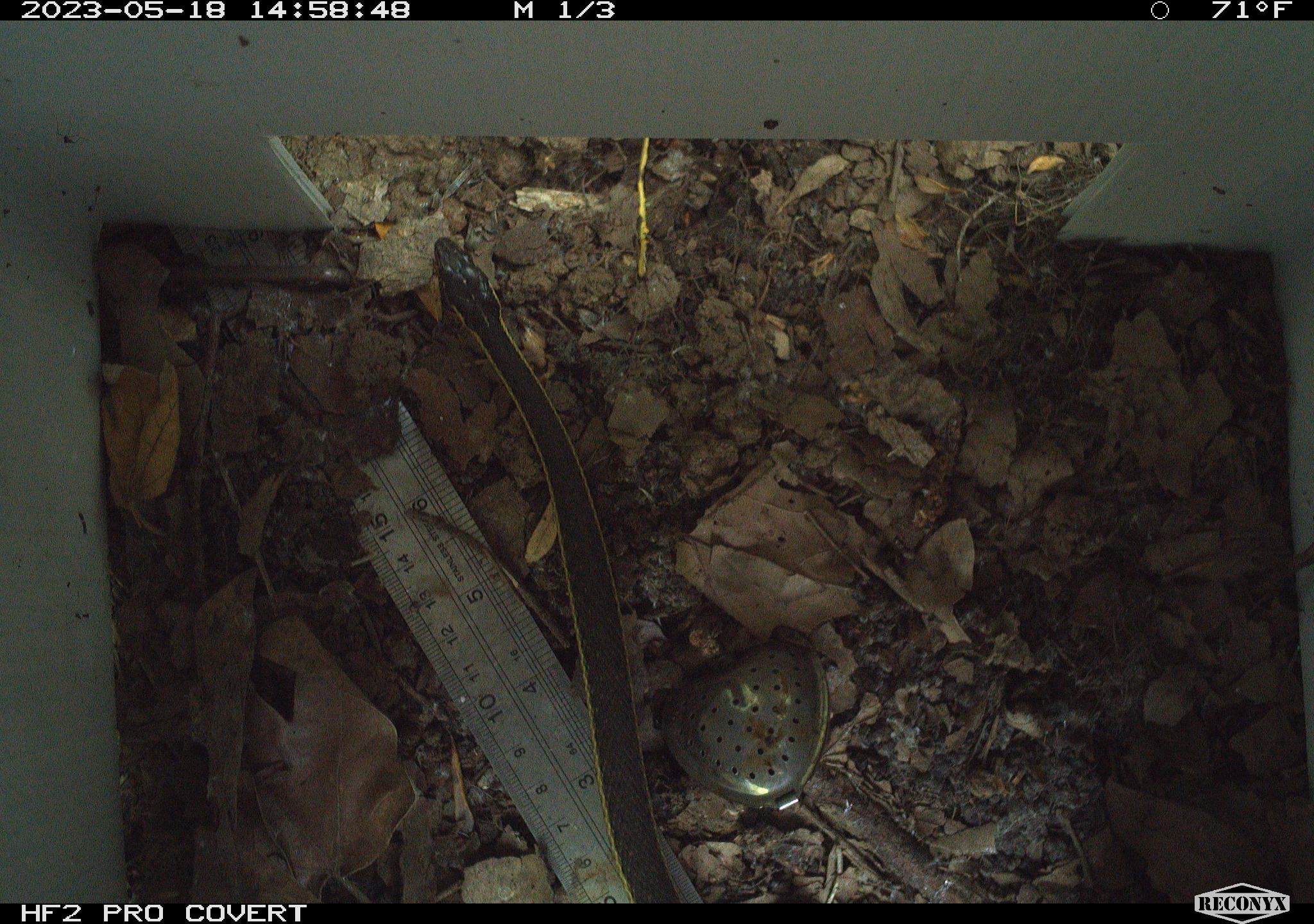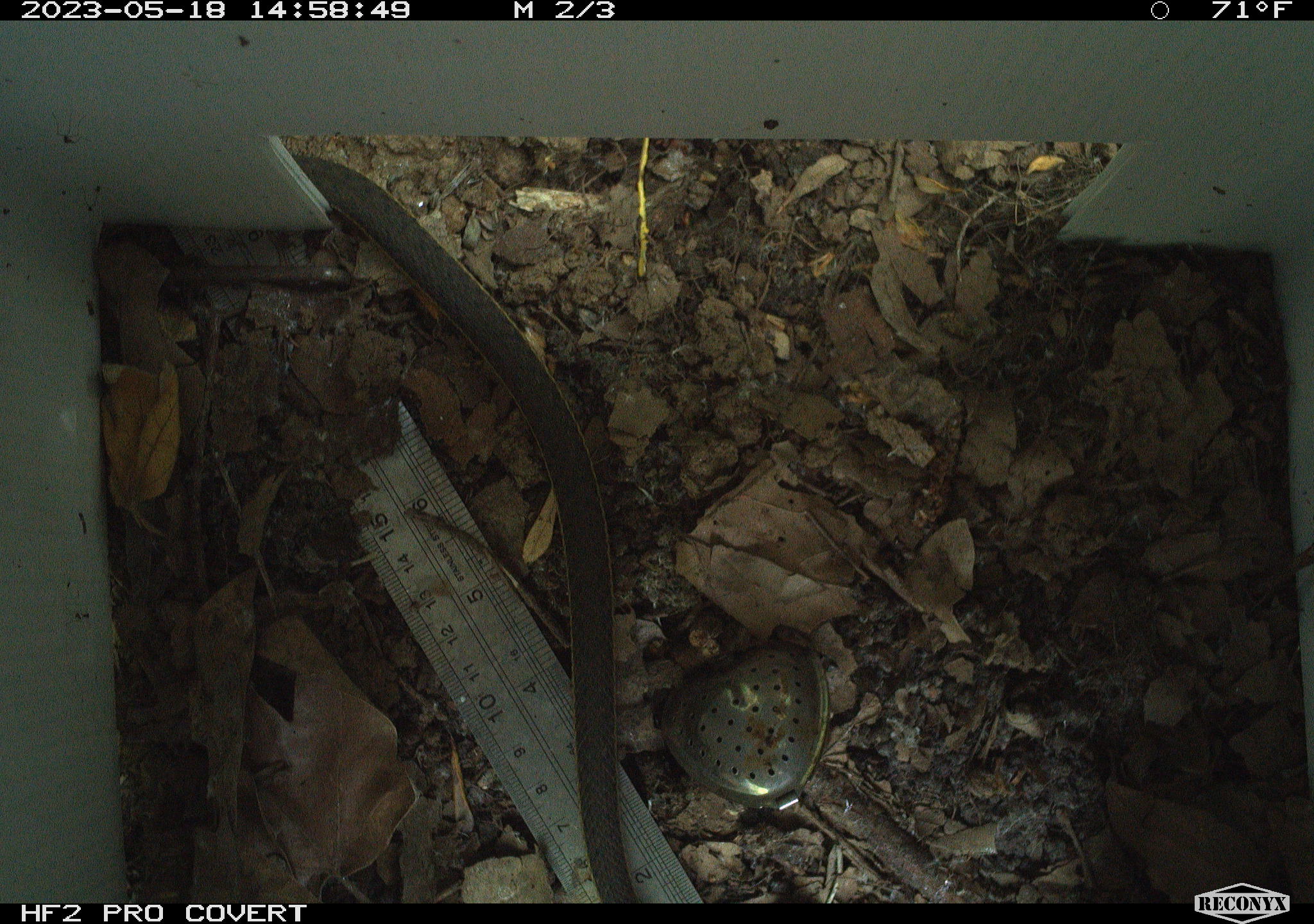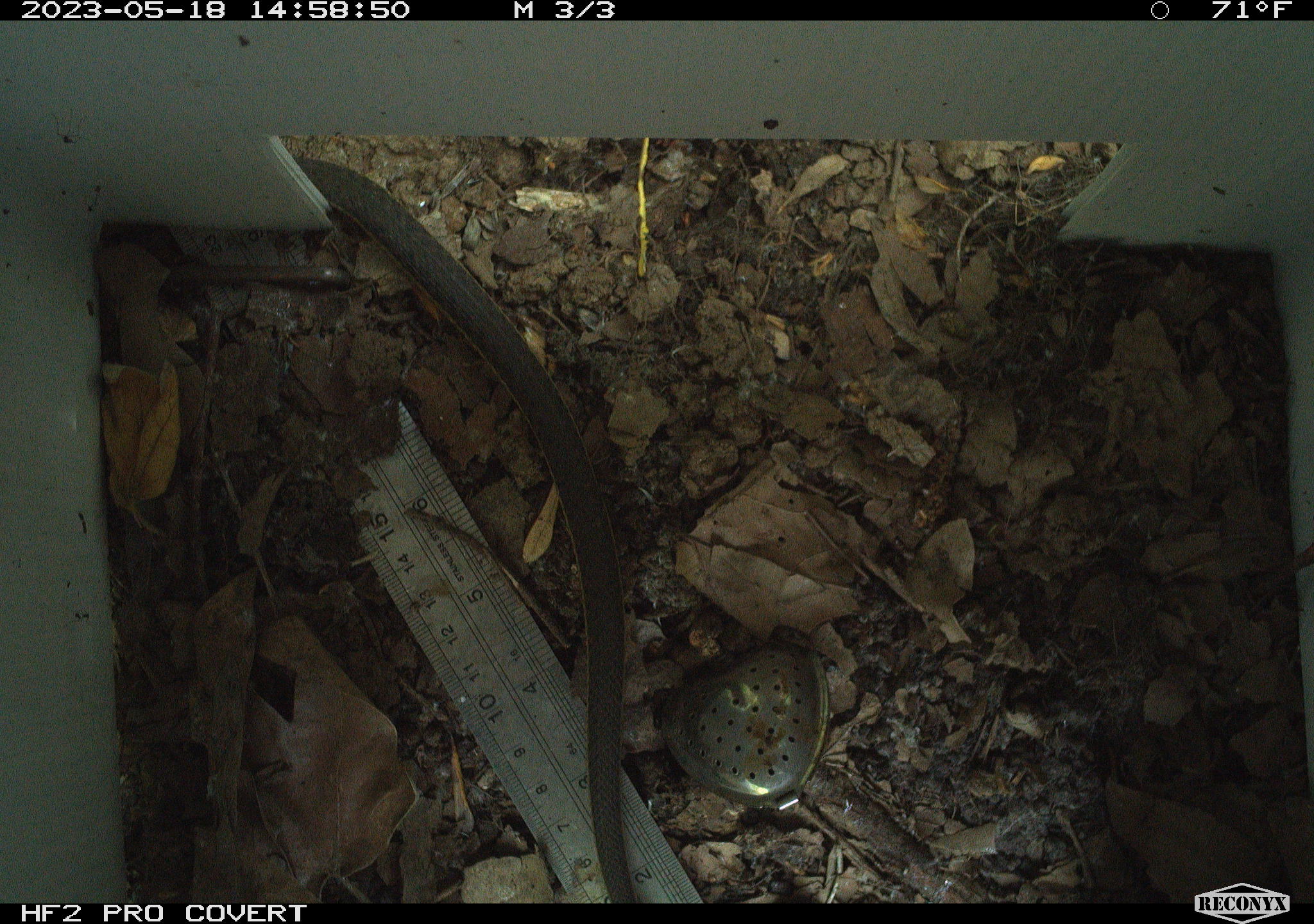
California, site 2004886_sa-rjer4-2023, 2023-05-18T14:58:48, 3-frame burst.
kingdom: Animalia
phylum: Chordata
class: Reptilia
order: Squamata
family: Colubridae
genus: Masticophis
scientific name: Masticophis lateralis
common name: striped racer